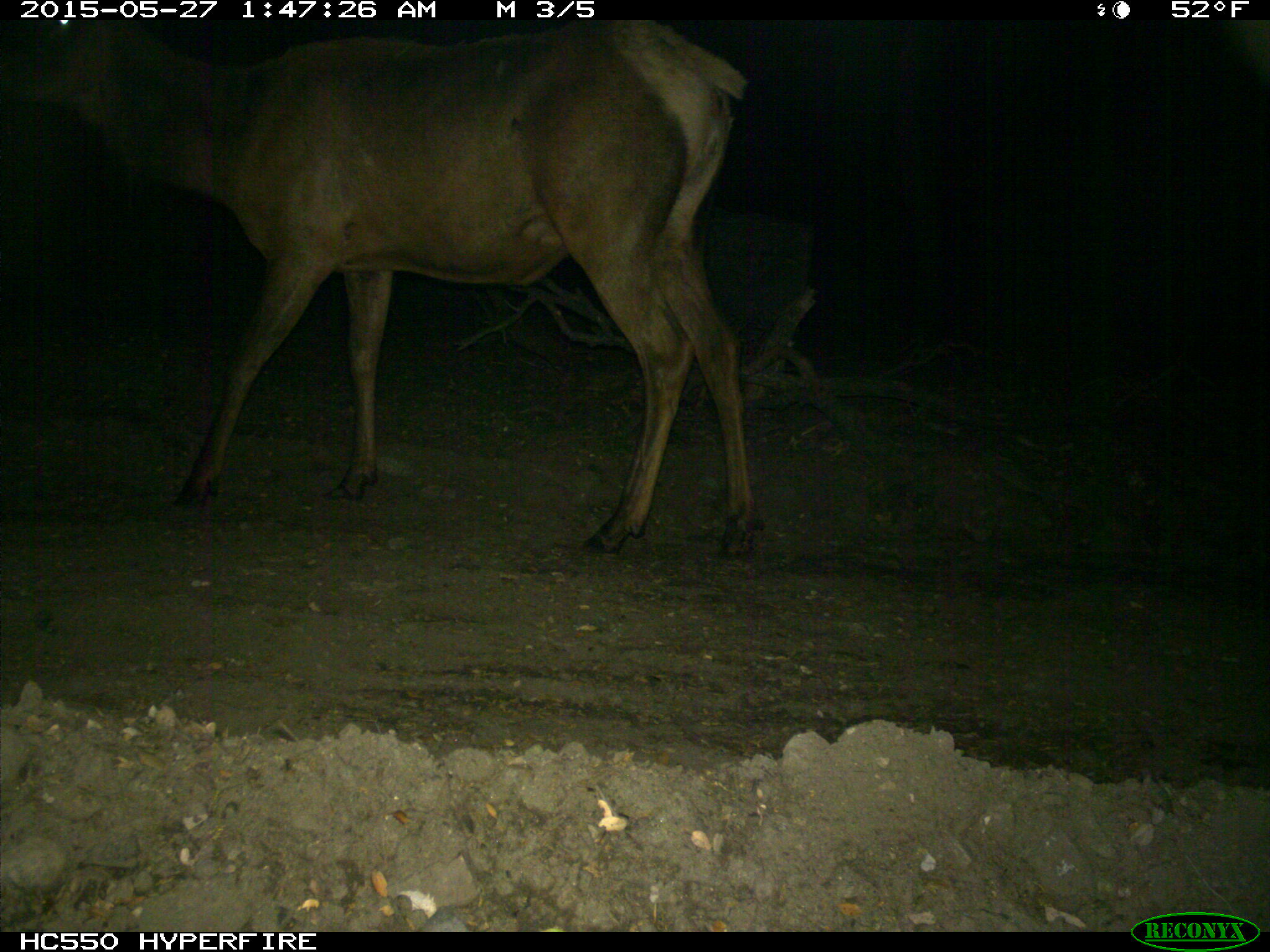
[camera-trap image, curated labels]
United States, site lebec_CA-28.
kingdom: Animalia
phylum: Chordata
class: Mammalia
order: Artiodactyla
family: Cervidae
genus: Cervus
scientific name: Cervus canadensis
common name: elk